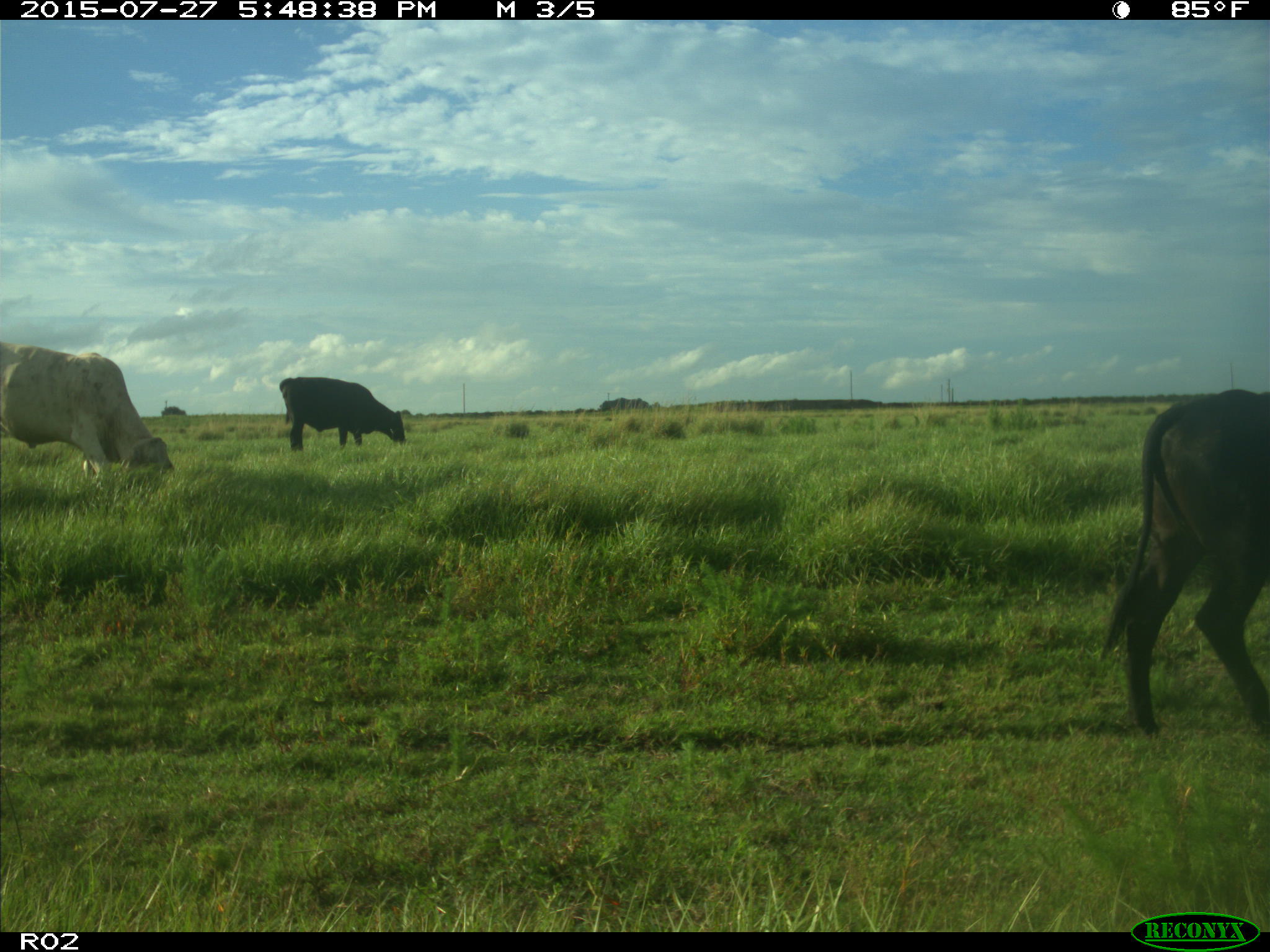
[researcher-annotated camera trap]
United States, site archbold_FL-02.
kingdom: Animalia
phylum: Chordata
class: Mammalia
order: Artiodactyla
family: Bovidae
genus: Bos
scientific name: Bos taurus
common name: domestic cow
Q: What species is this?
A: Bos taurus (domestic cow).